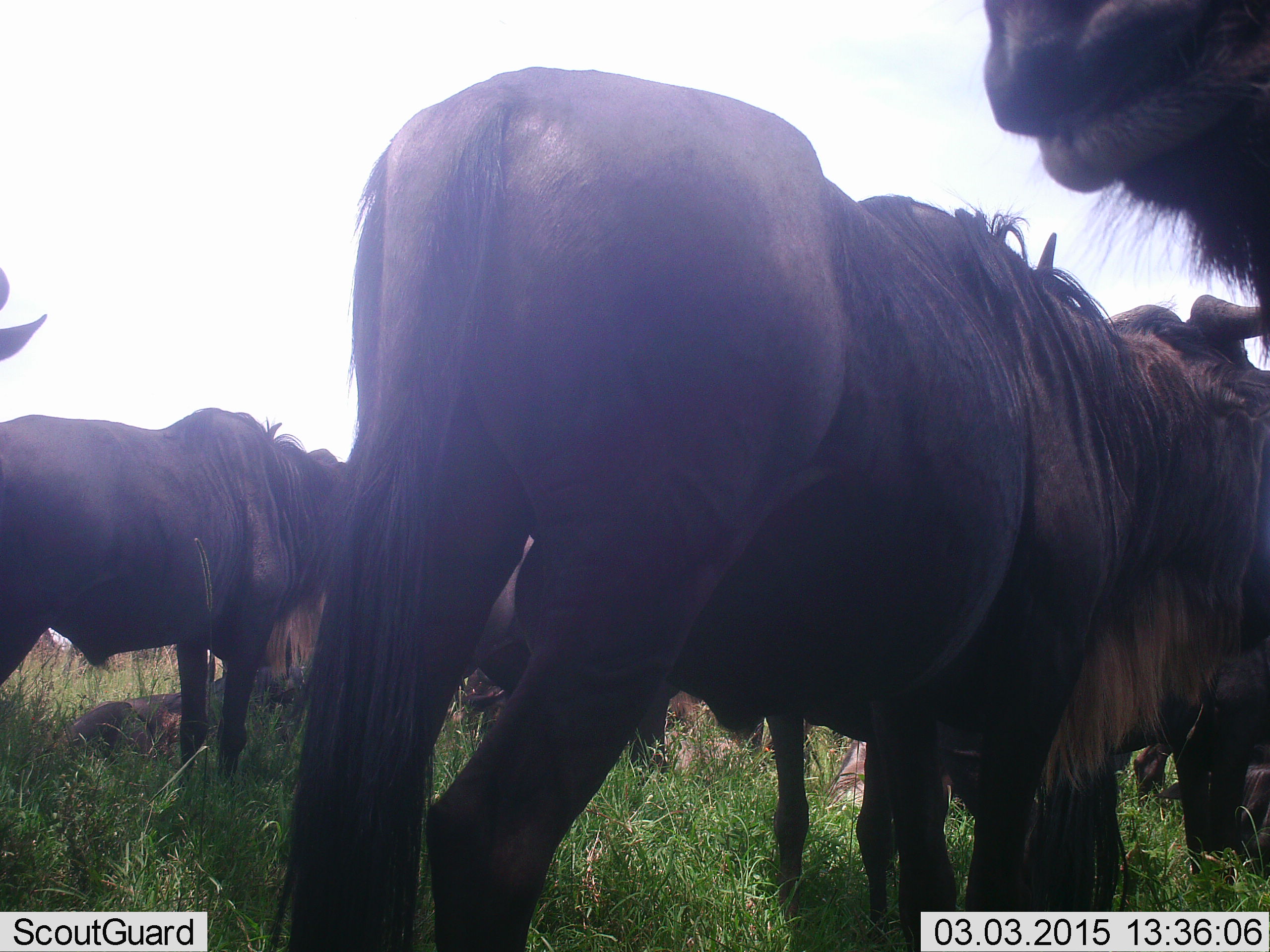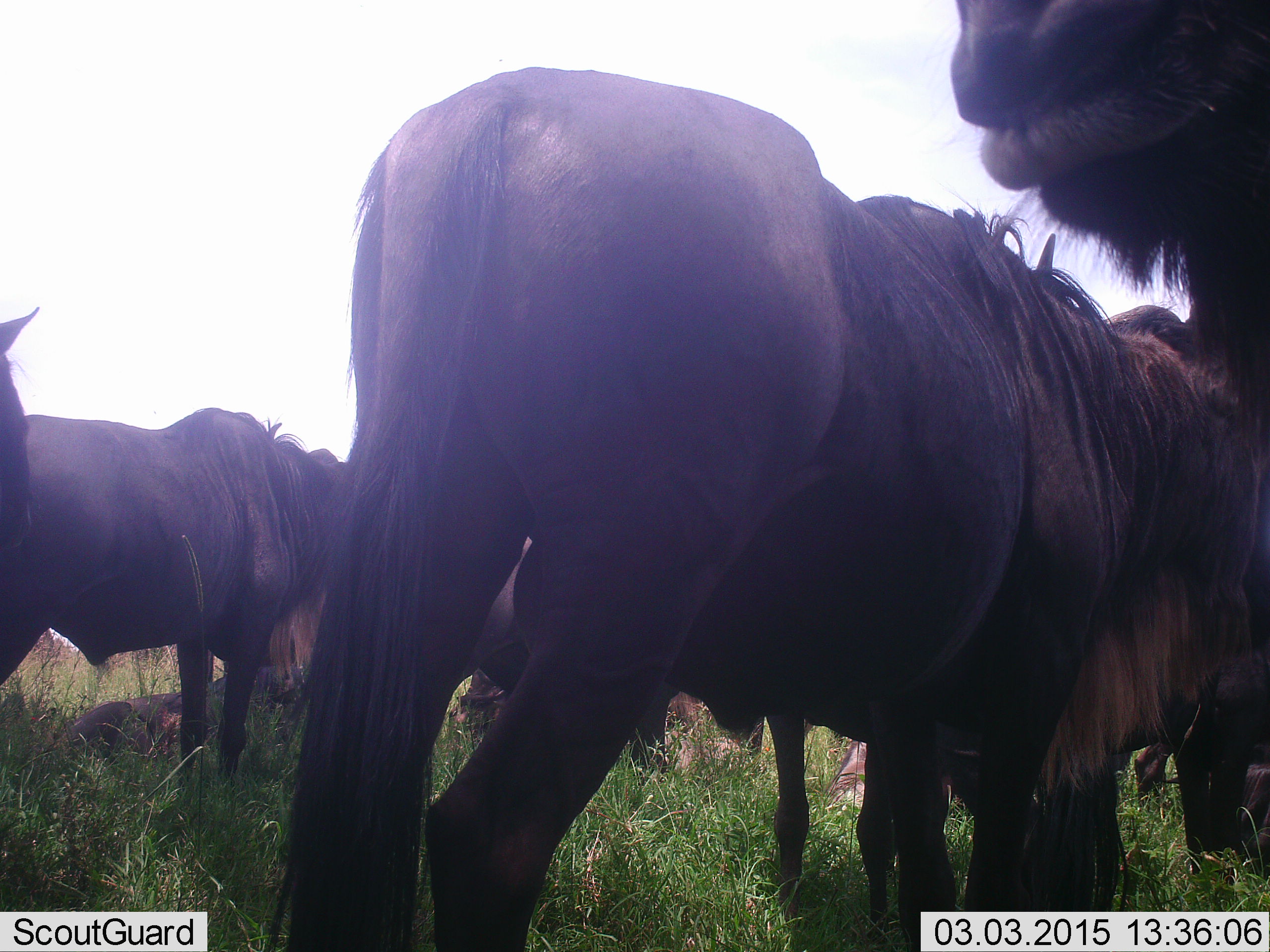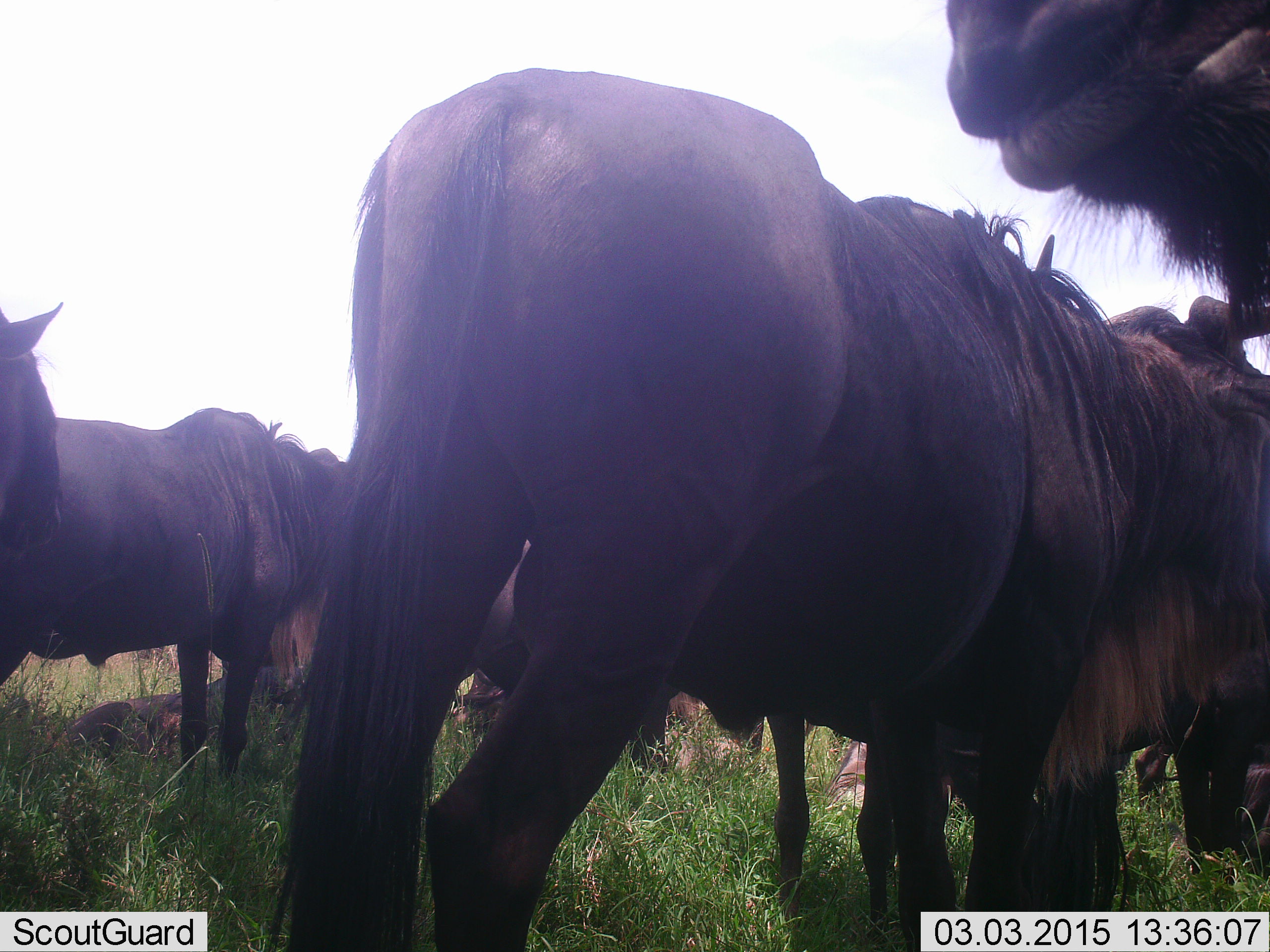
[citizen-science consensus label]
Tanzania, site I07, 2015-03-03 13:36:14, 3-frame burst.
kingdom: Animalia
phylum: Chordata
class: Mammalia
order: Artiodactyla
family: Bovidae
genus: Connochaetes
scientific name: Connochaetes taurinus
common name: blue wildebeest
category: wildebeest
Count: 7.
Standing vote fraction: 90%.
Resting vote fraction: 60%.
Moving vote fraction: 0%.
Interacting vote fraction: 0%.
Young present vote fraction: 10%.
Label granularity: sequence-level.